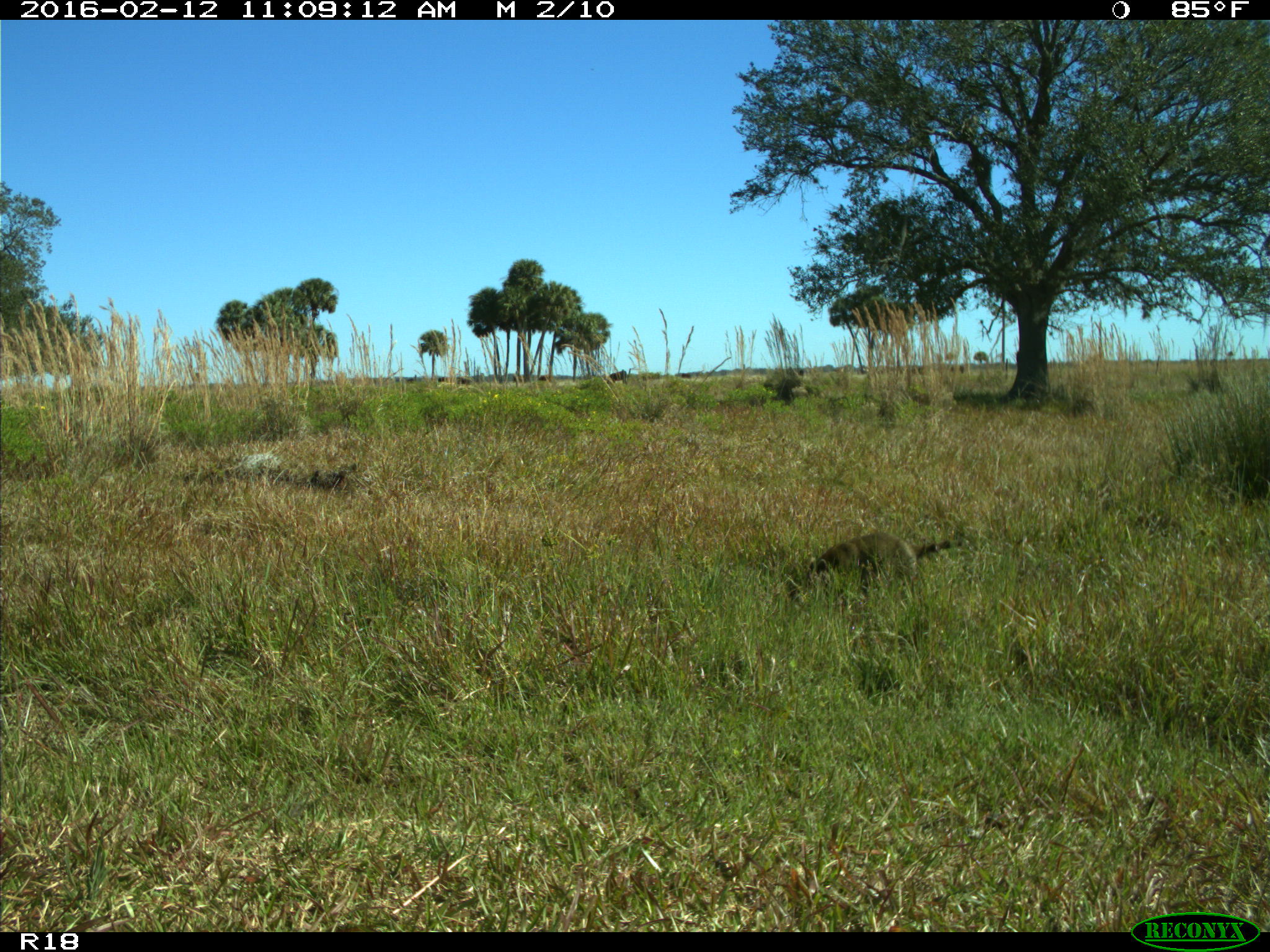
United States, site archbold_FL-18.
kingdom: Animalia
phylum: Chordata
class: Mammalia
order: Carnivora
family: Procyonidae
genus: Procyon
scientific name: Procyon lotor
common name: common raccoon